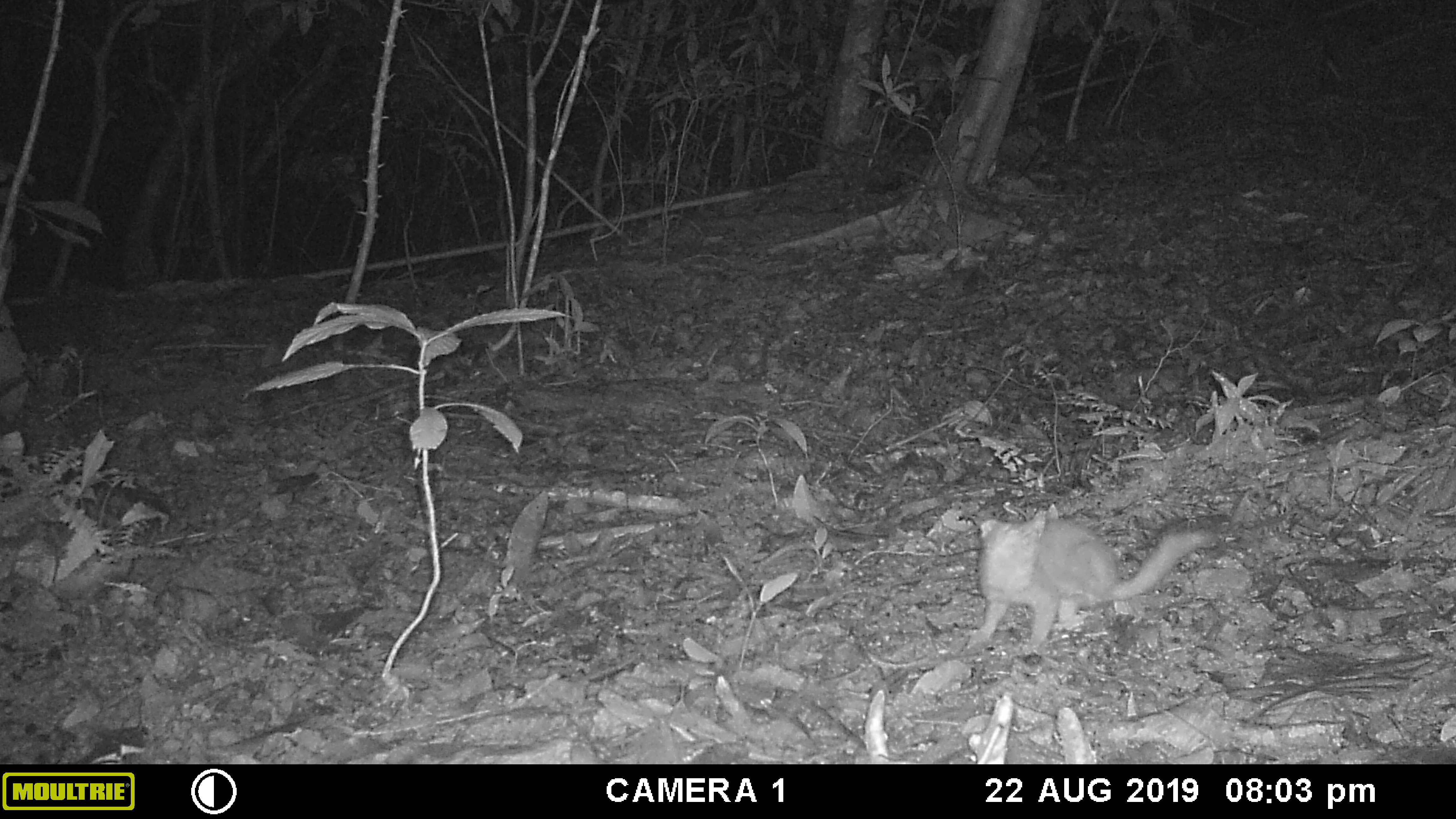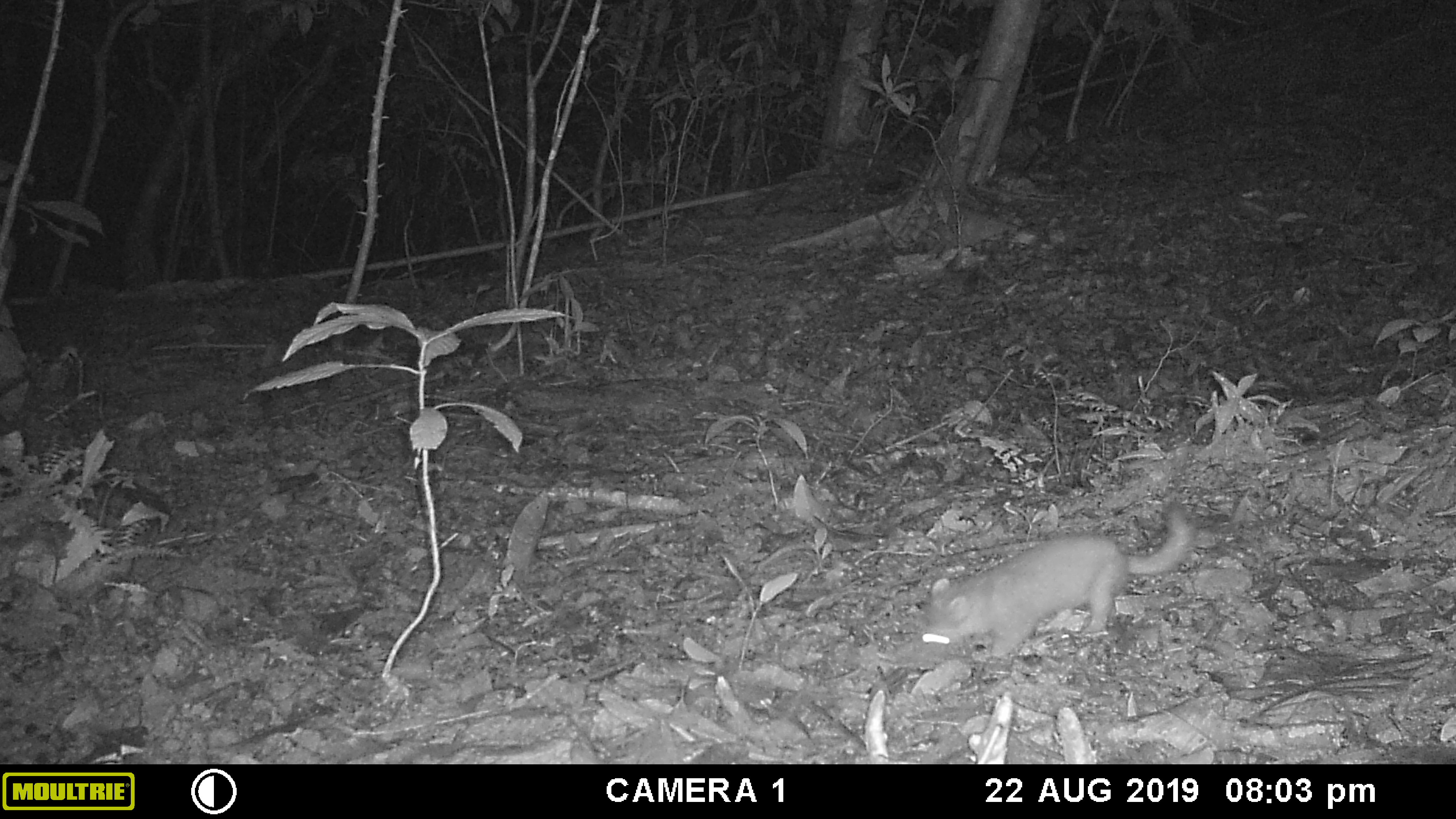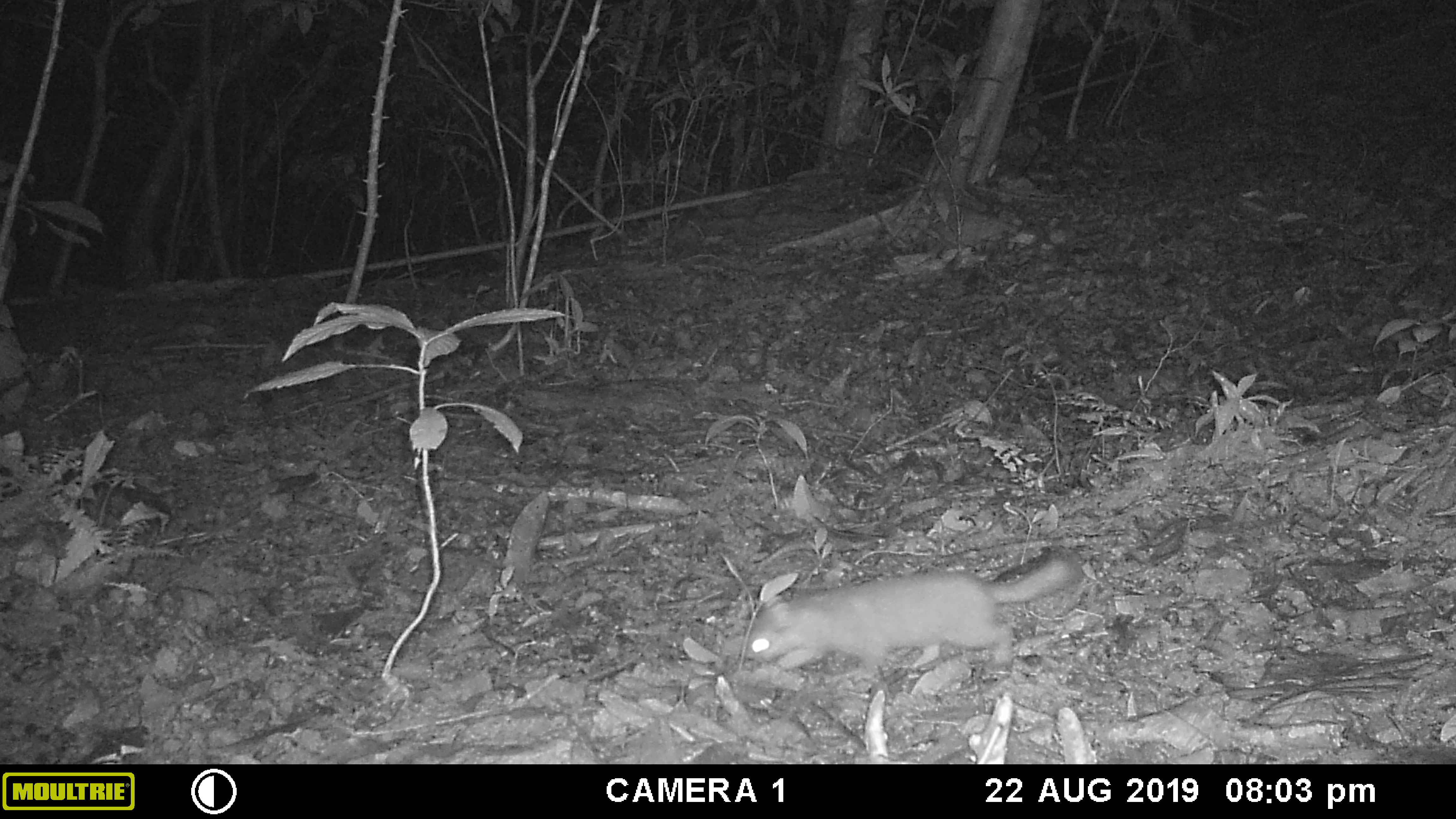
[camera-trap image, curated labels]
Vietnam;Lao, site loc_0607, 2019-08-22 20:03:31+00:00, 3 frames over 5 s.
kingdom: Animalia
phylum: Chordata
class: Mammalia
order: Carnivora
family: Mustelidae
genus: Melogale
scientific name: Melogale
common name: ferret badger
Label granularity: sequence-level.